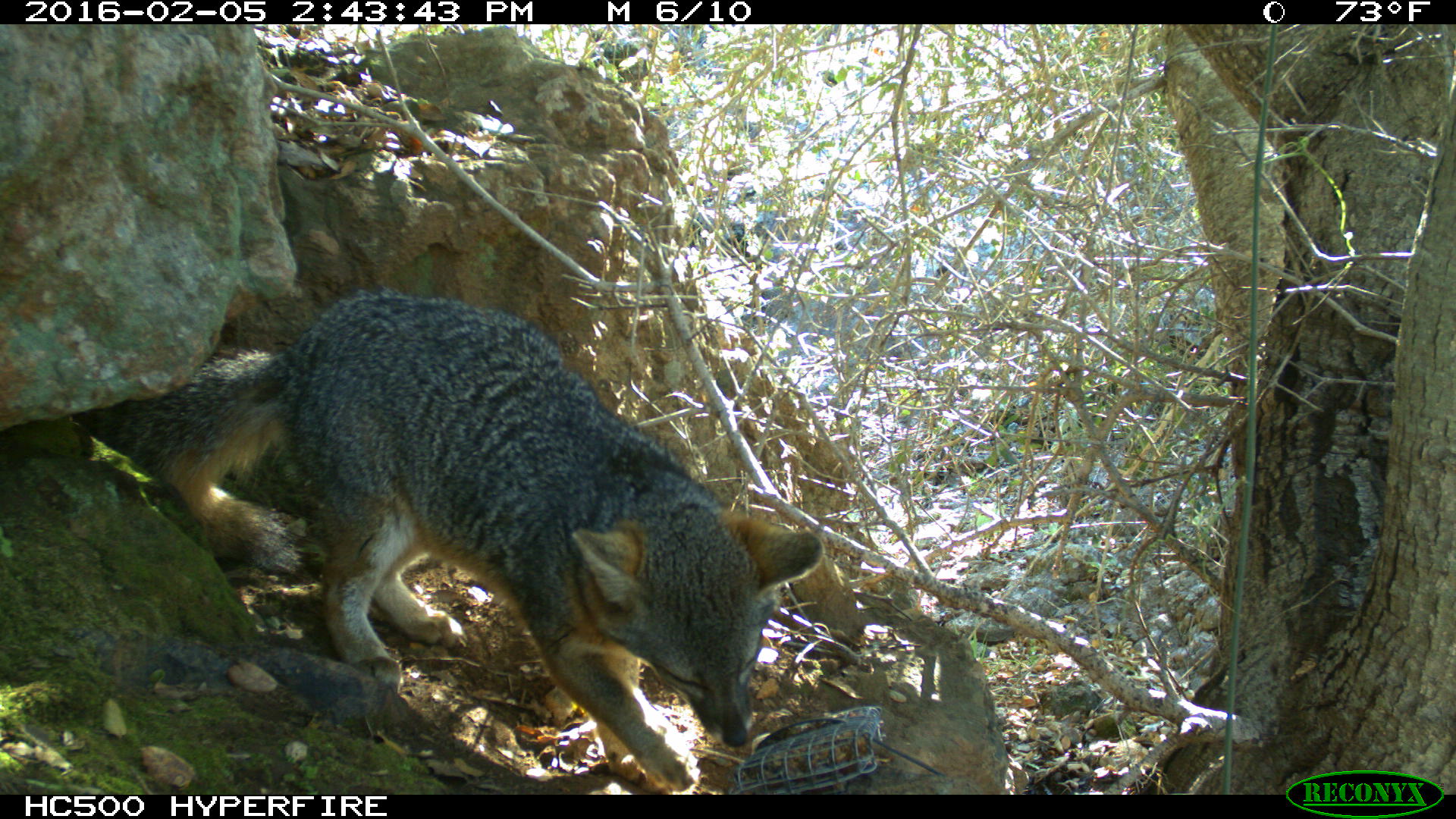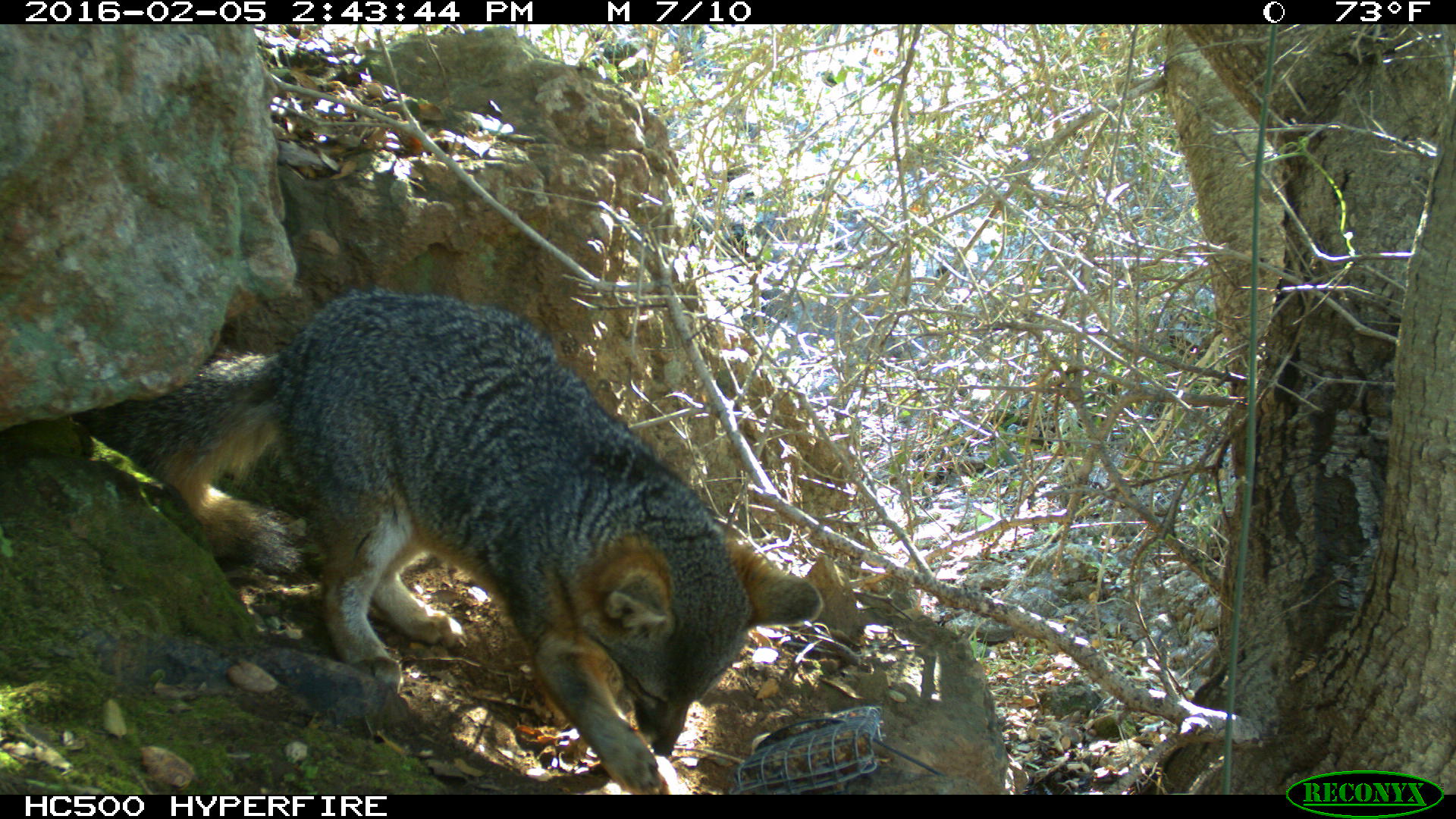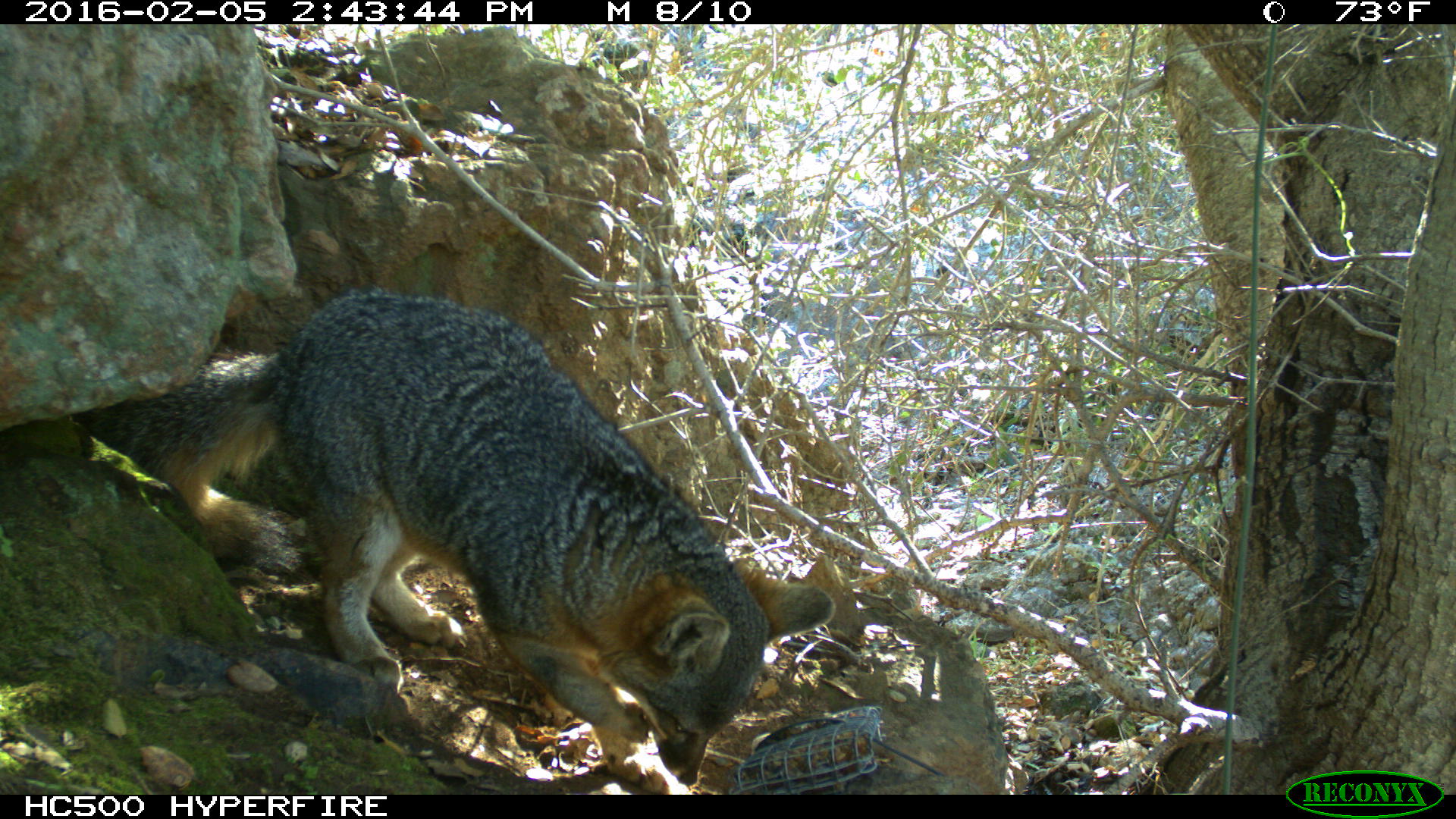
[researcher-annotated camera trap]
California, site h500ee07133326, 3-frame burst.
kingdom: Animalia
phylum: Chordata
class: Mammalia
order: Carnivora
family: Canidae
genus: Urocyon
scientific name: Urocyon littoralis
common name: island fox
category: fox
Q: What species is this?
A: Fox (island fox) (Urocyon littoralis).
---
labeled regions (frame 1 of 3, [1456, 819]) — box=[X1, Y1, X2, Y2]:
fox: box=[97, 287, 823, 793]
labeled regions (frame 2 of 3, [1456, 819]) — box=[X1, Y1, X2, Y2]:
fox: box=[86, 289, 822, 794]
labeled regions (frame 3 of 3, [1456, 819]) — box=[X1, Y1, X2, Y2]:
fox: box=[82, 288, 835, 794]